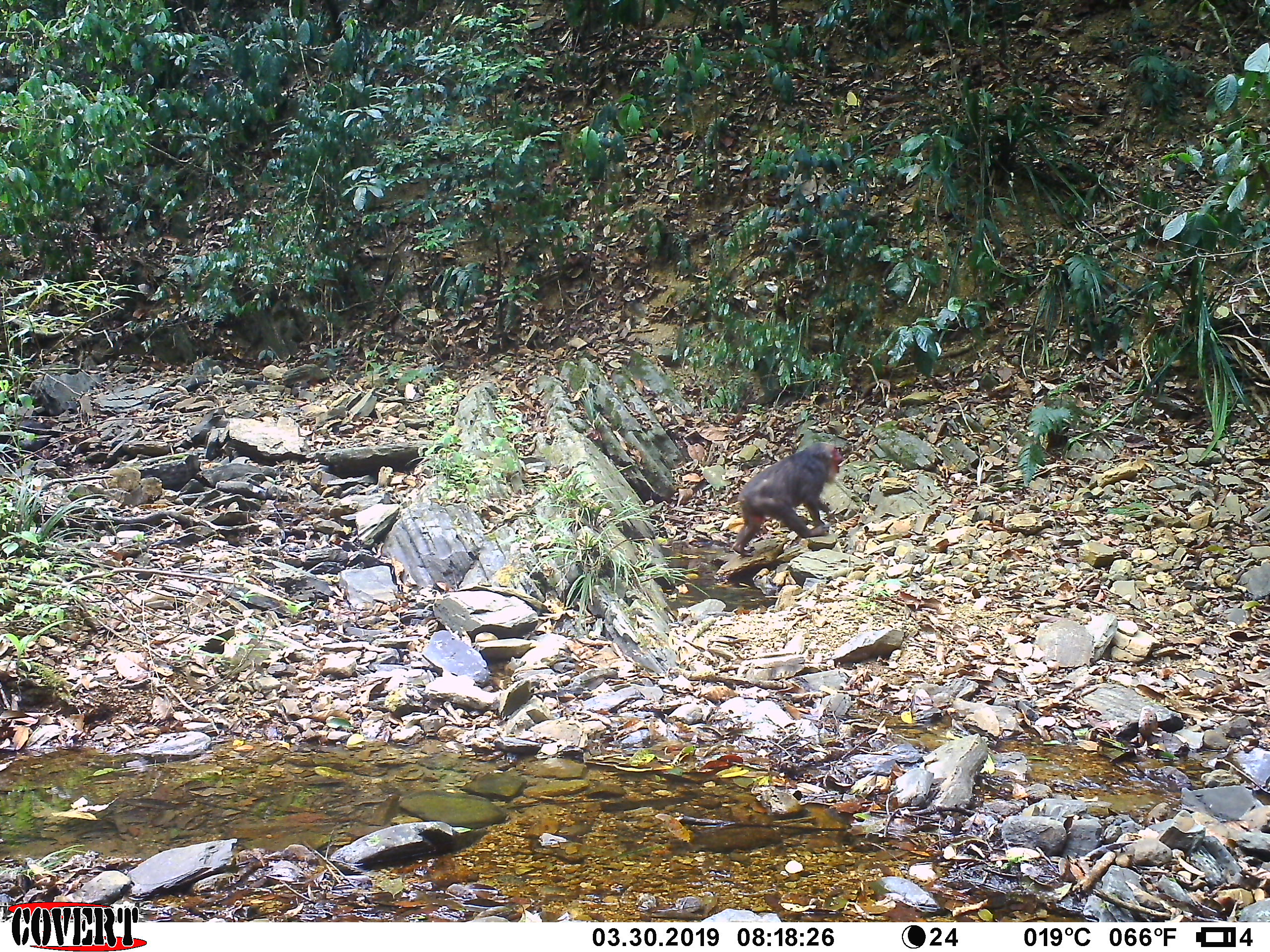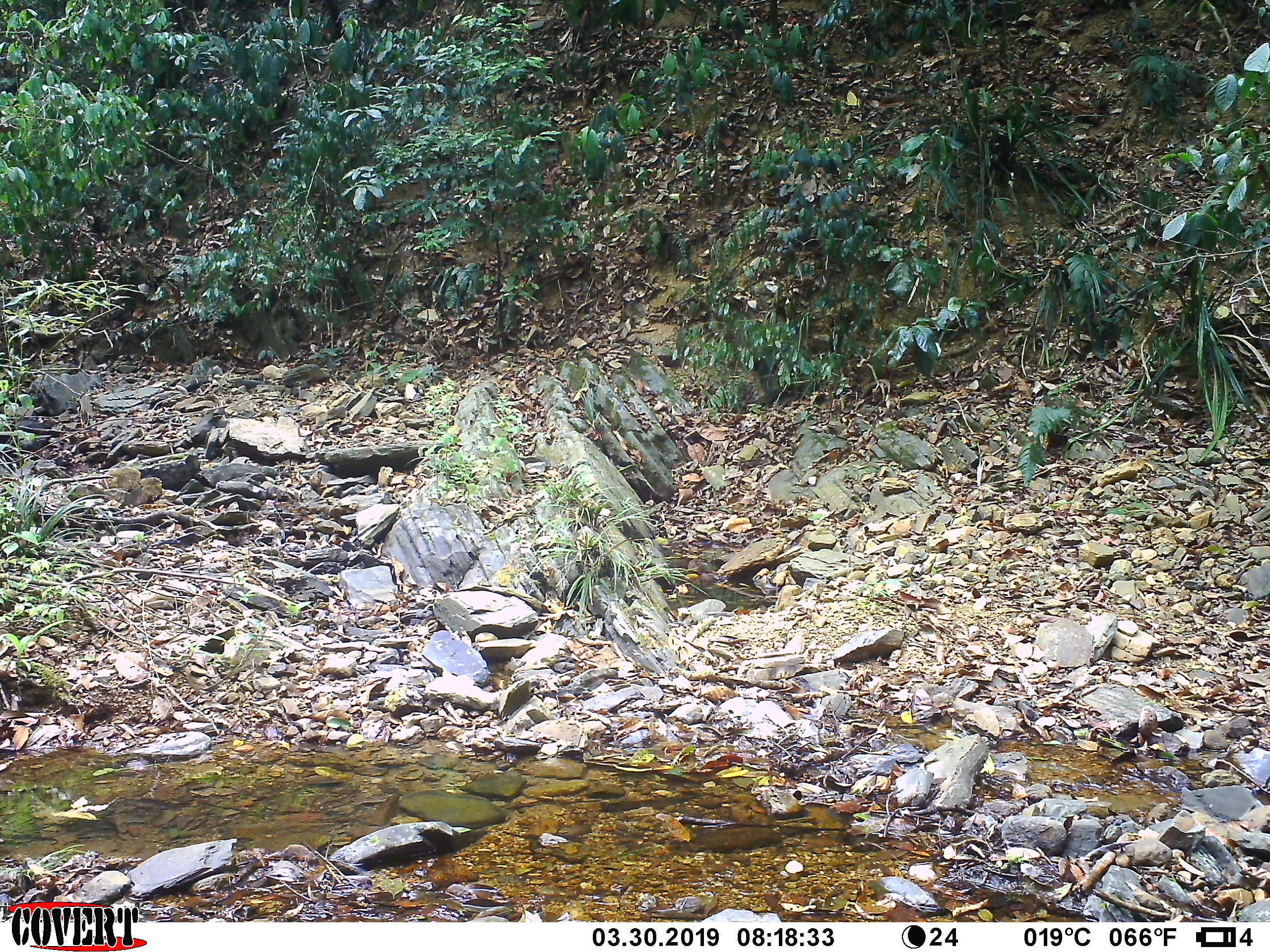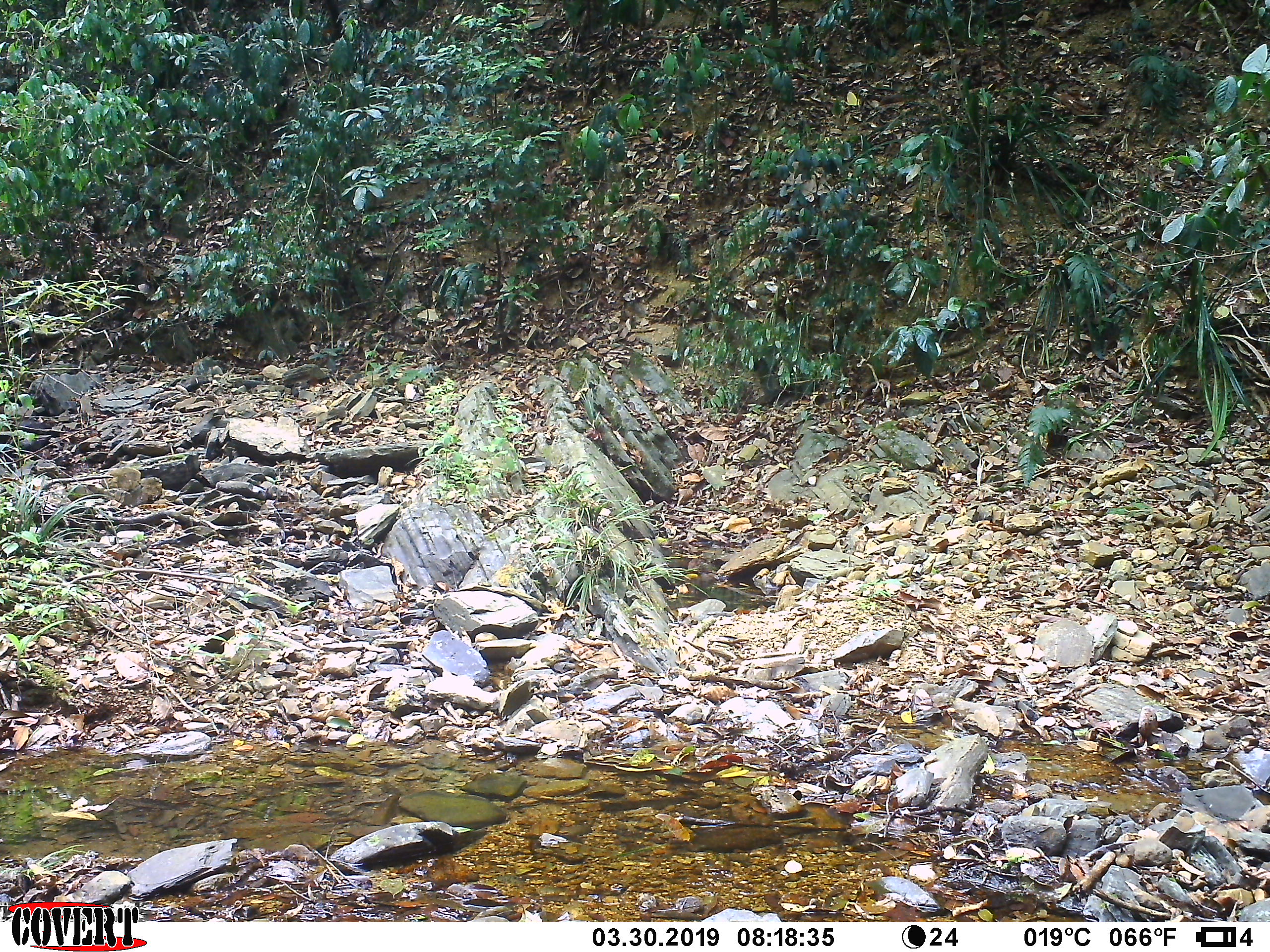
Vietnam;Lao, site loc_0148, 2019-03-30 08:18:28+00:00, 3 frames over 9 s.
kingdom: Animalia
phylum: Chordata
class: Mammalia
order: Primates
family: Cercopithecidae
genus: Macaca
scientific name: Macaca arctoides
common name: stump-tailed macaque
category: stump tailed macaque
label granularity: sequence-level